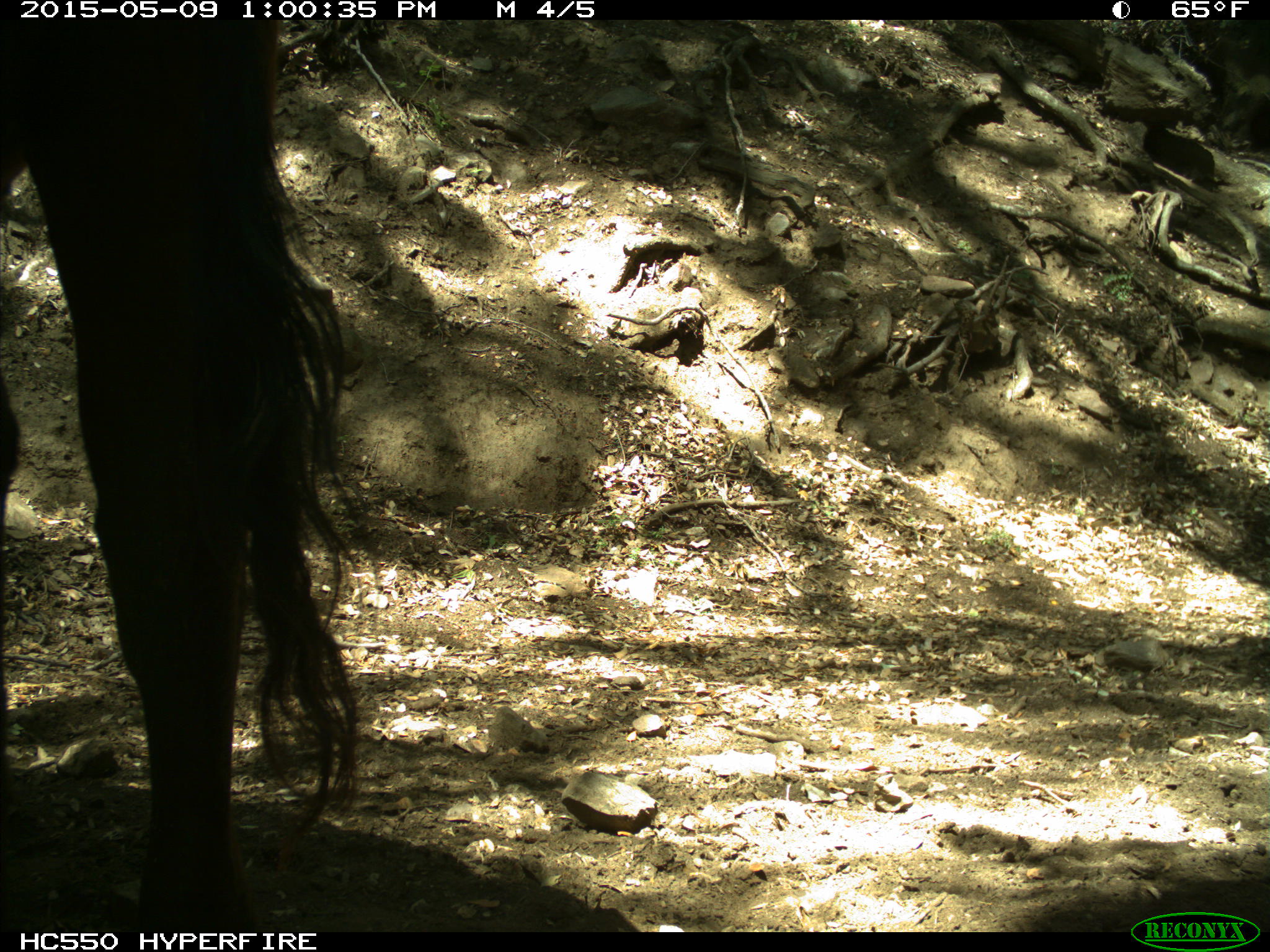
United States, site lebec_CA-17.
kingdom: Animalia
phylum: Chordata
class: Mammalia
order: Artiodactyla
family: Bovidae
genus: Bos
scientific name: Bos taurus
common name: domestic cow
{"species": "Bos taurus (domestic cow)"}